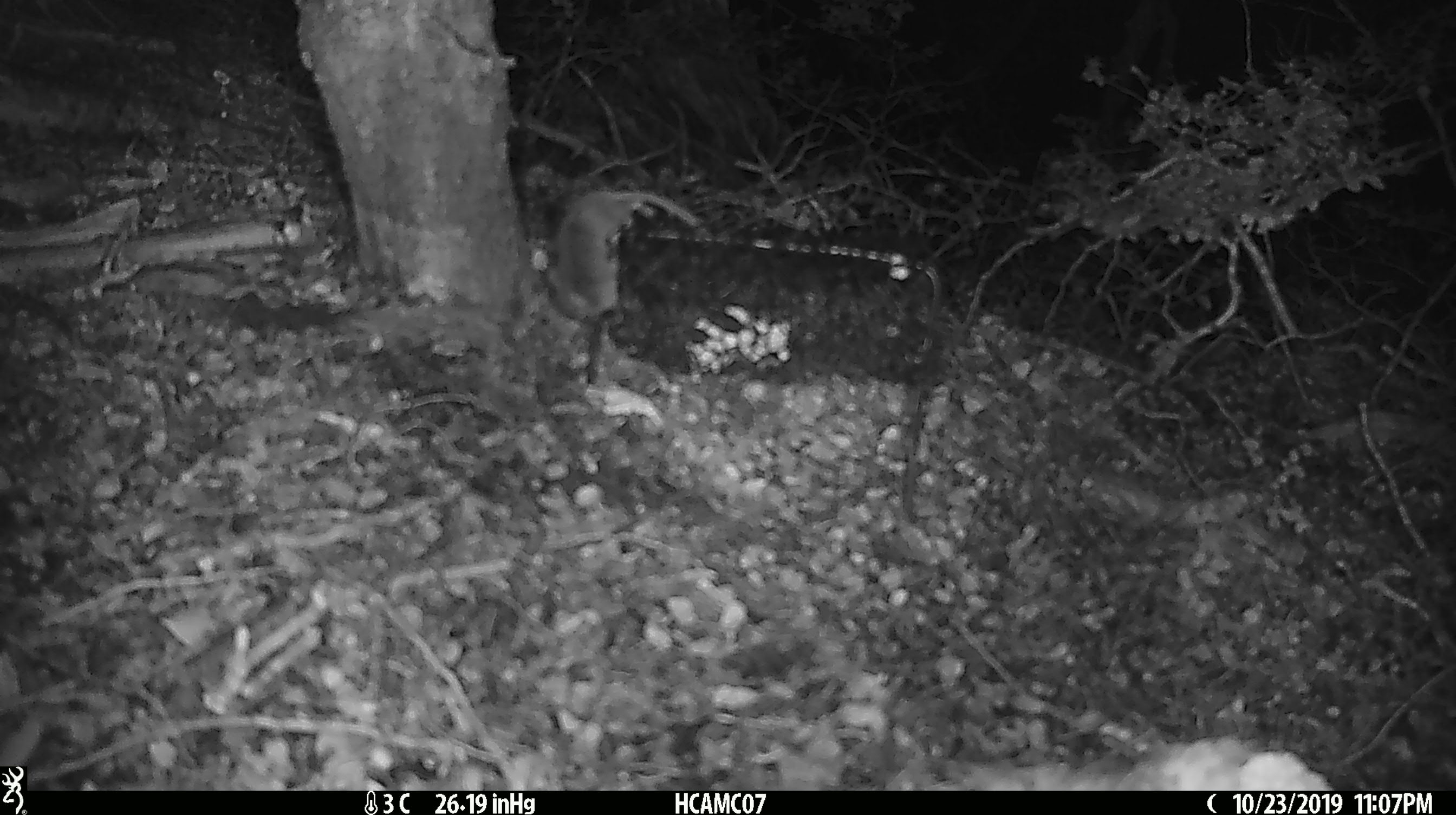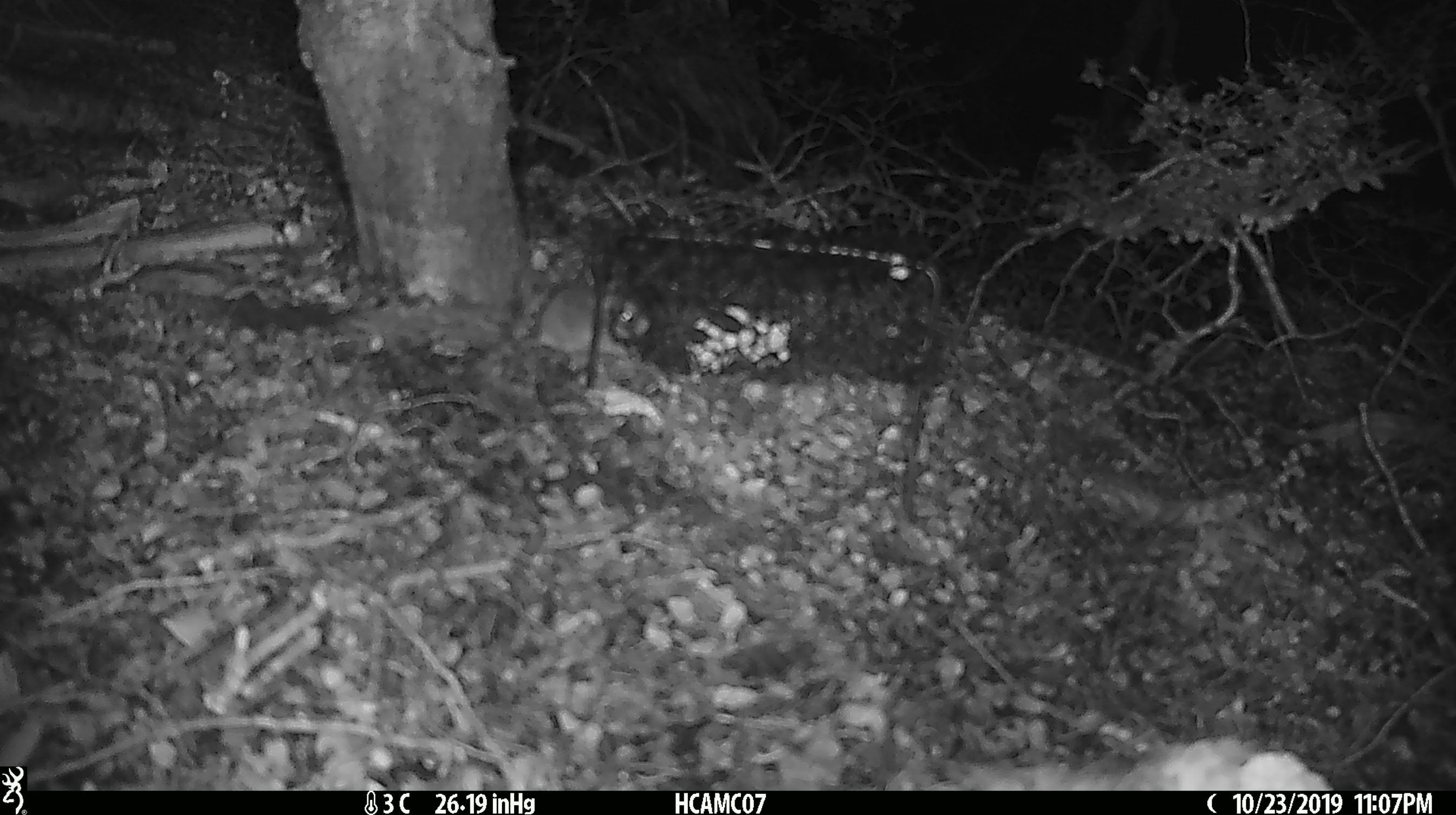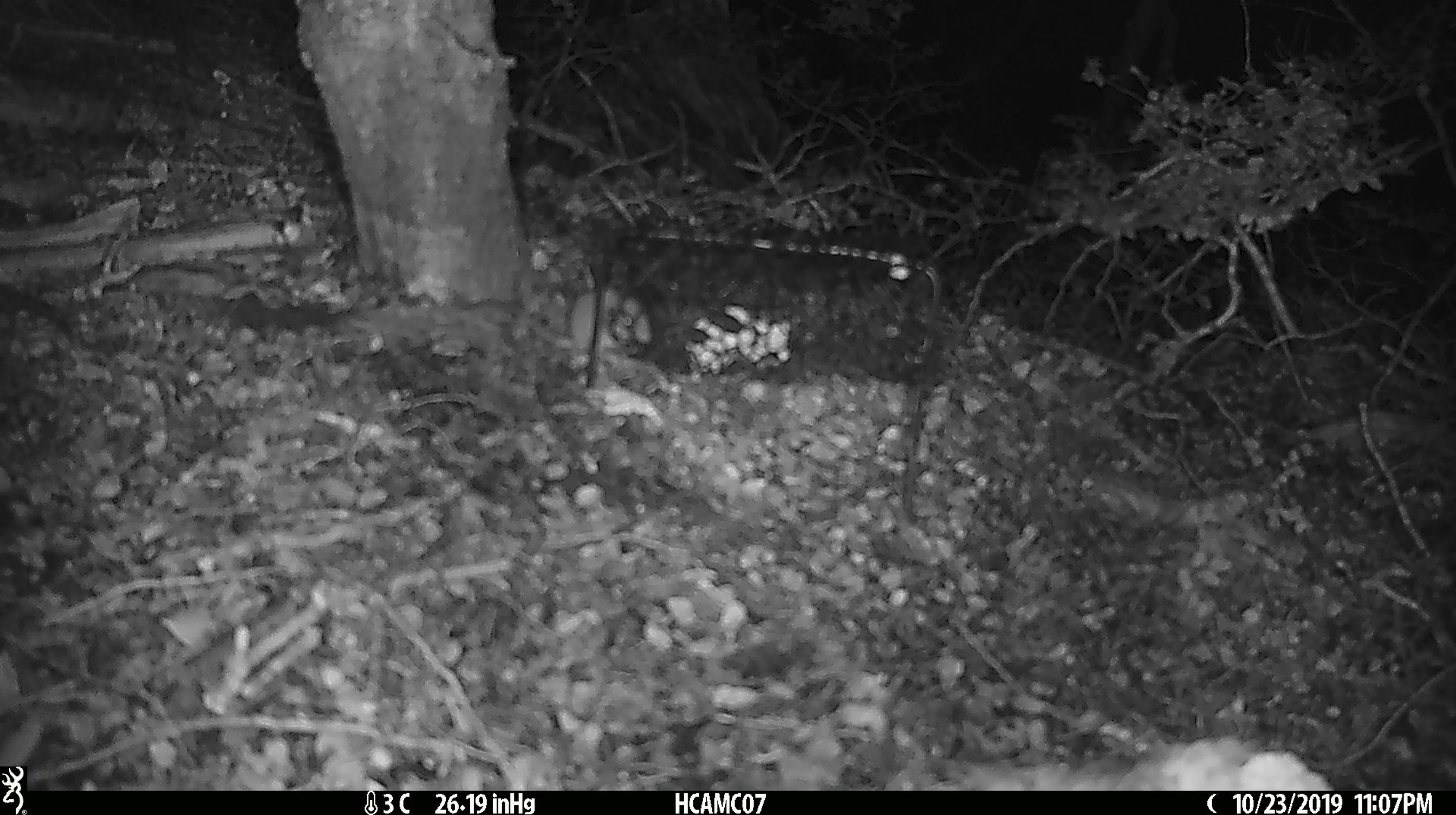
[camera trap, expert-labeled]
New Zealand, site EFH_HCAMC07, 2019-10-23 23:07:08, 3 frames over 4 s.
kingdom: Animalia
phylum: Chordata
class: Mammalia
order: Rodentia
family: Muridae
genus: Mus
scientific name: Mus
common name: mouse